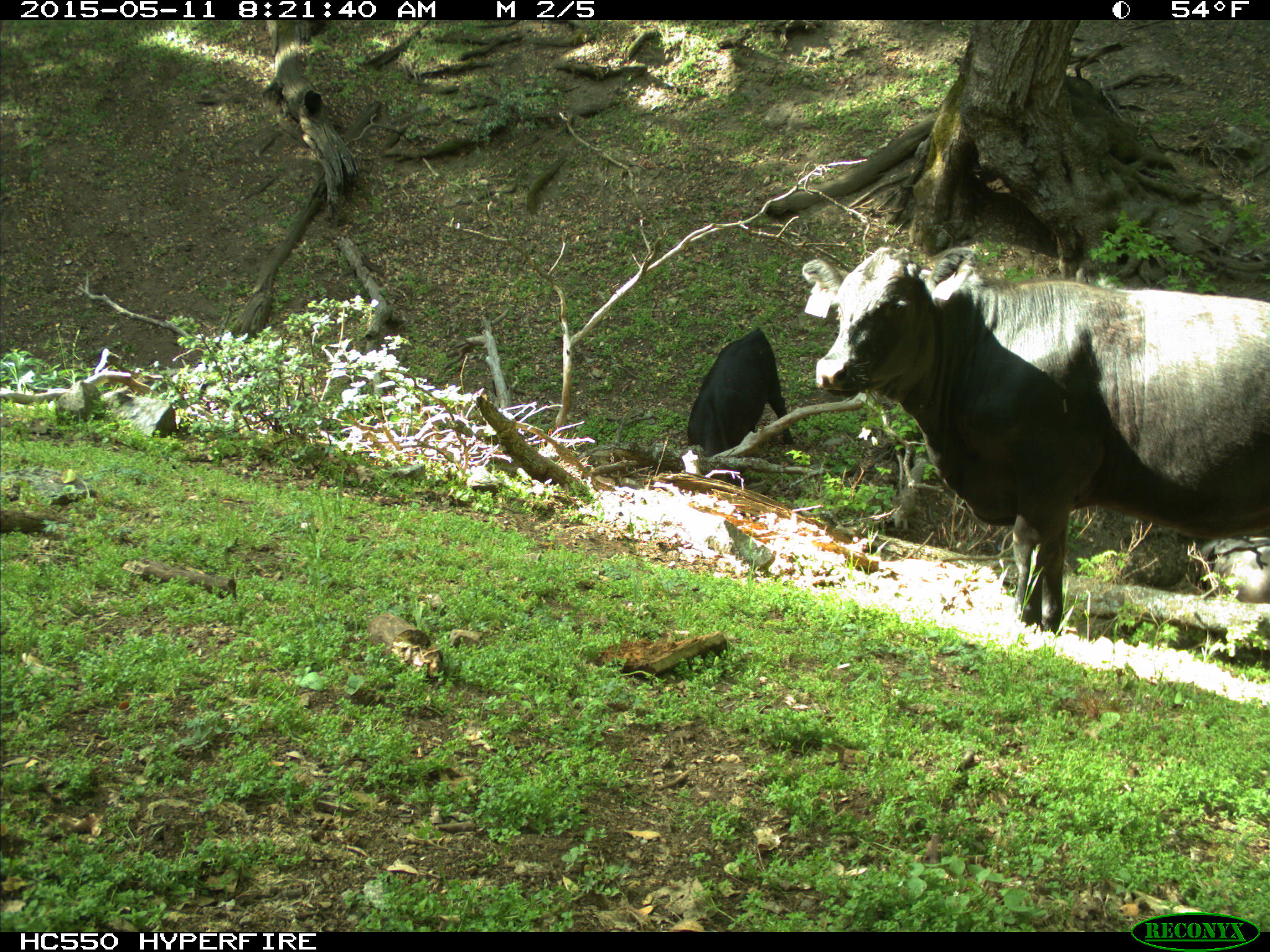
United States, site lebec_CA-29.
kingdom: Animalia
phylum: Chordata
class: Mammalia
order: Artiodactyla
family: Bovidae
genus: Bos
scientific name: Bos taurus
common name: domestic cow